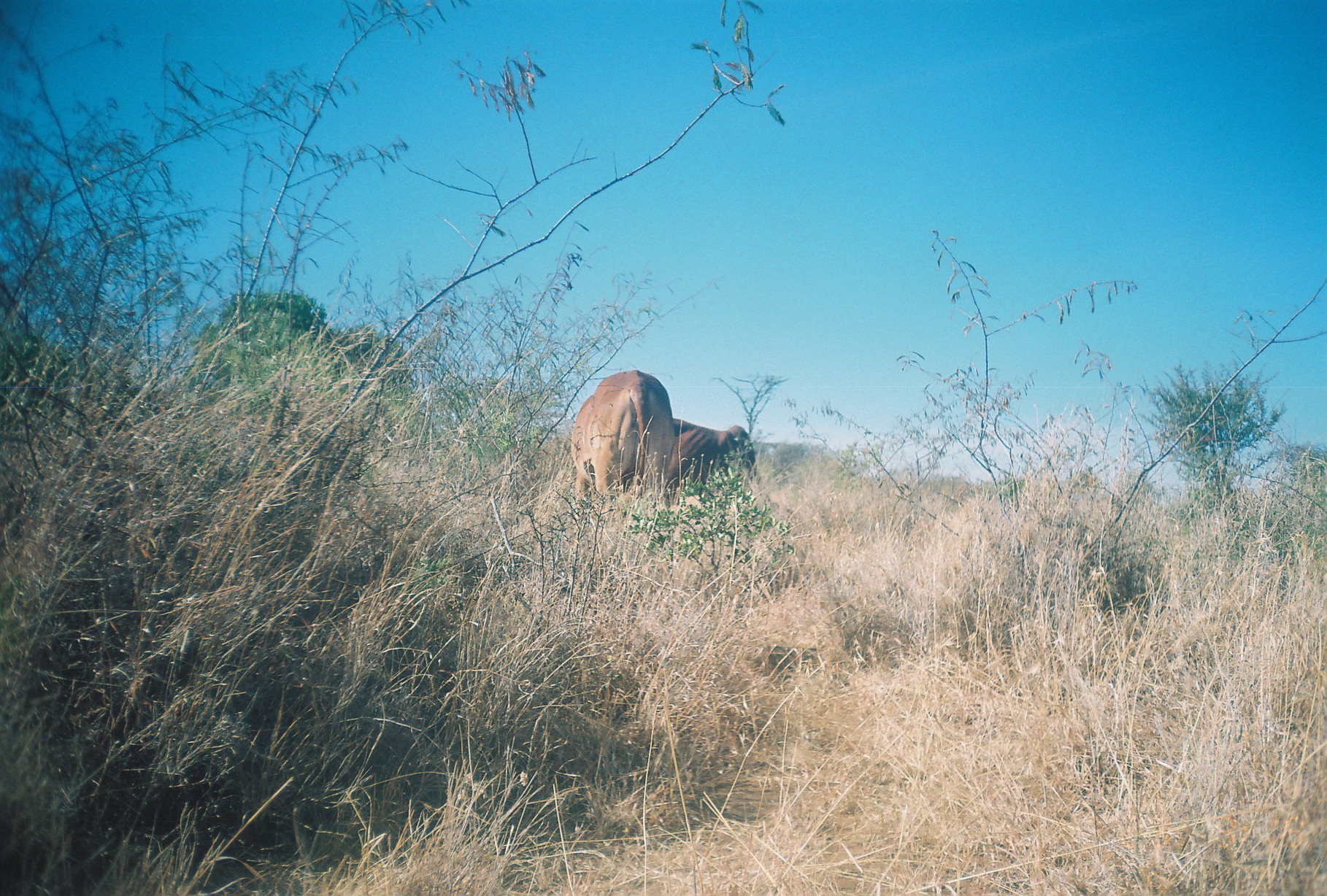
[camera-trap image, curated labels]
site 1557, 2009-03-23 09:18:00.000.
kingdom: Animalia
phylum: Chordata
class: Mammalia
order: Artiodactyla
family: Bovidae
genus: Bos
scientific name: Bos taurus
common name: domestic cattle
Bos taurus (domestic cattle), count 2.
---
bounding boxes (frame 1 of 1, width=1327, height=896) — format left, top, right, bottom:
bos taurus: 569, 369, 674, 523; 662, 417, 758, 509